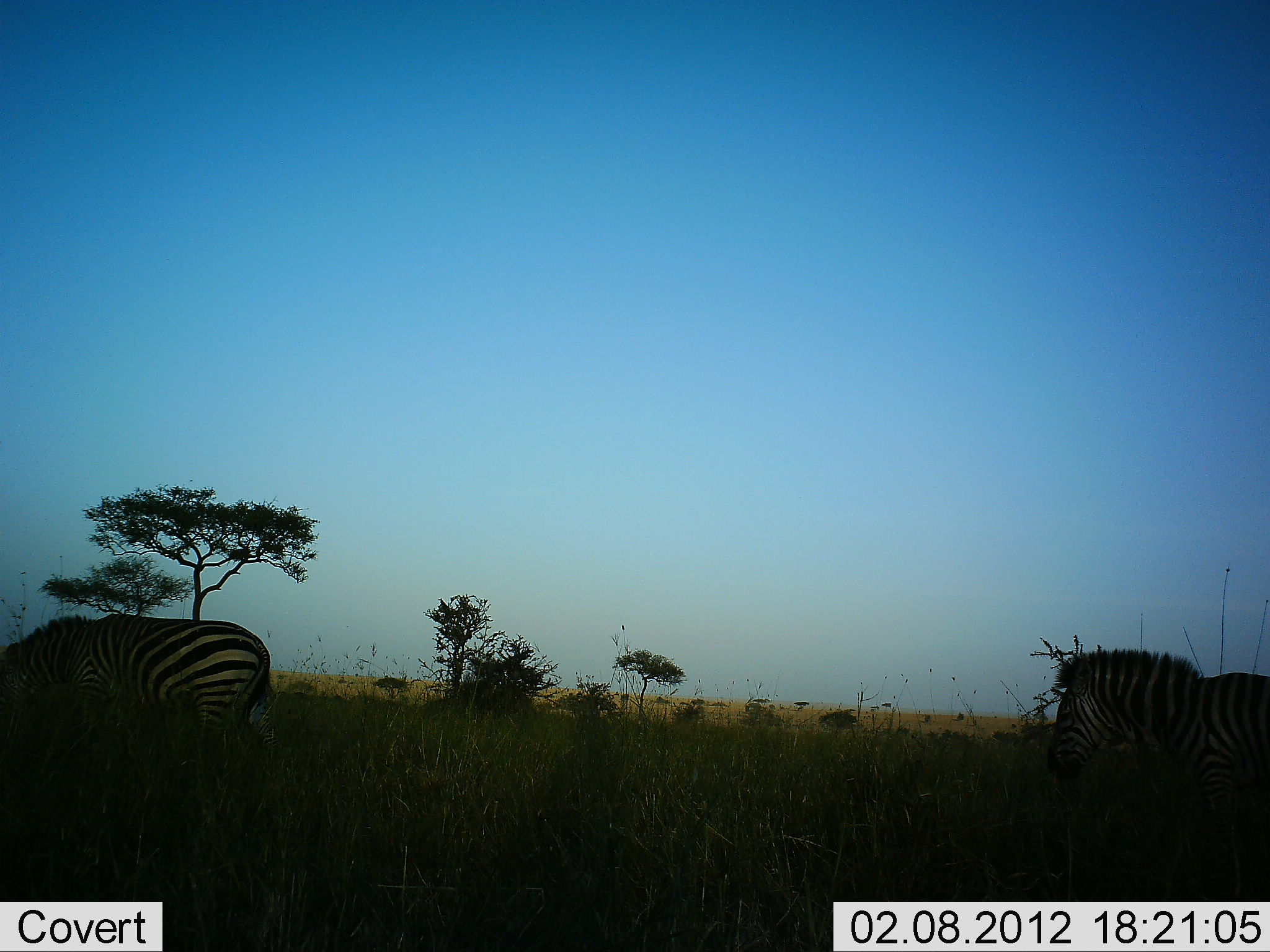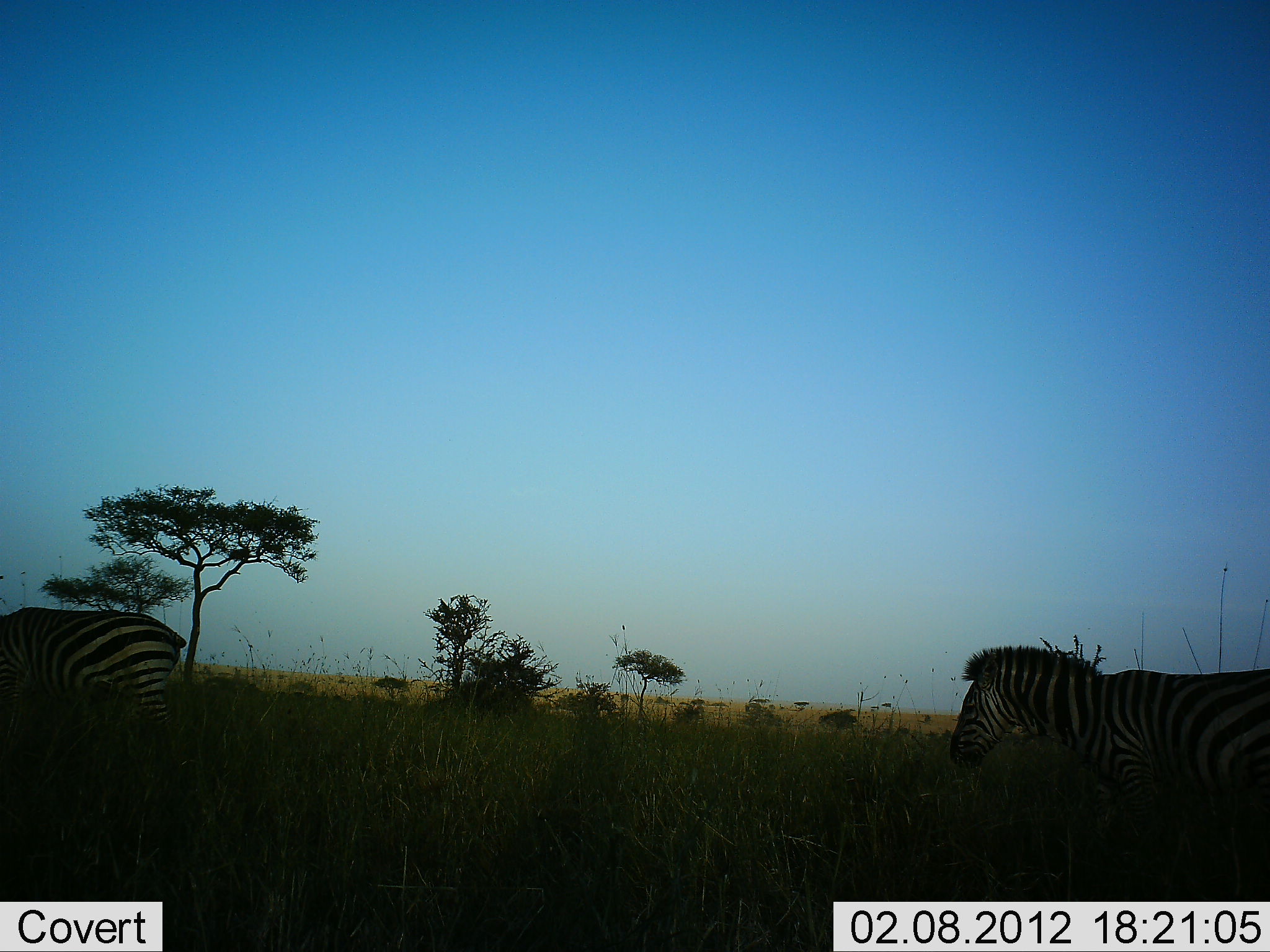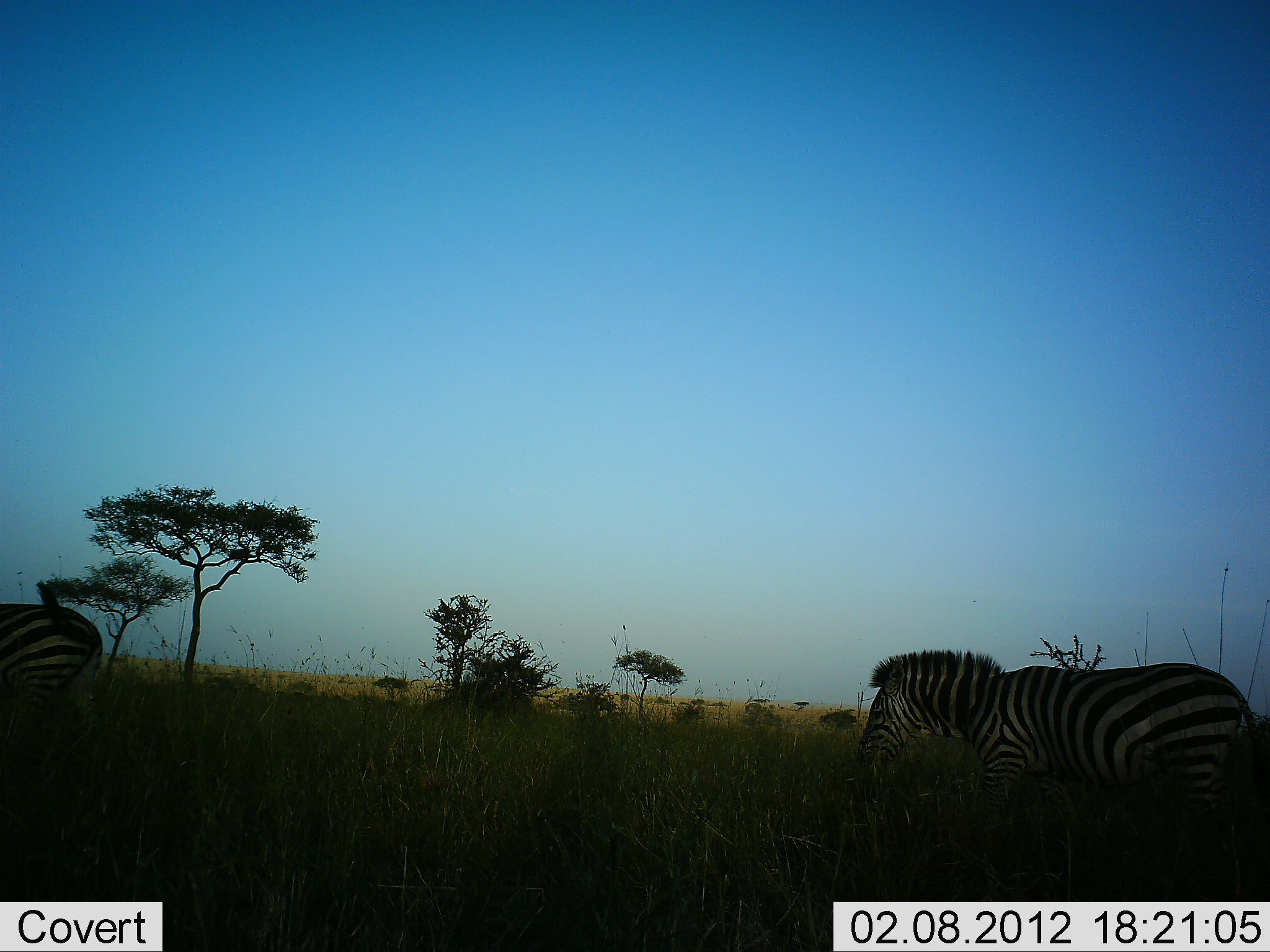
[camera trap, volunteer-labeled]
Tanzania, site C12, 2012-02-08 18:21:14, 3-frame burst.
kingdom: Animalia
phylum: Chordata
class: Mammalia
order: Perissodactyla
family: Equidae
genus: Equus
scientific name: Equus quagga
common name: plains zebra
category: zebra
Zebra (plains zebra) (Equus quagga), count 2. Behavior (volunteer vote fractions): standing 0%, resting 0%, moving 100%, interacting 0%. Young present (vote fraction): 0%. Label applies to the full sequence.